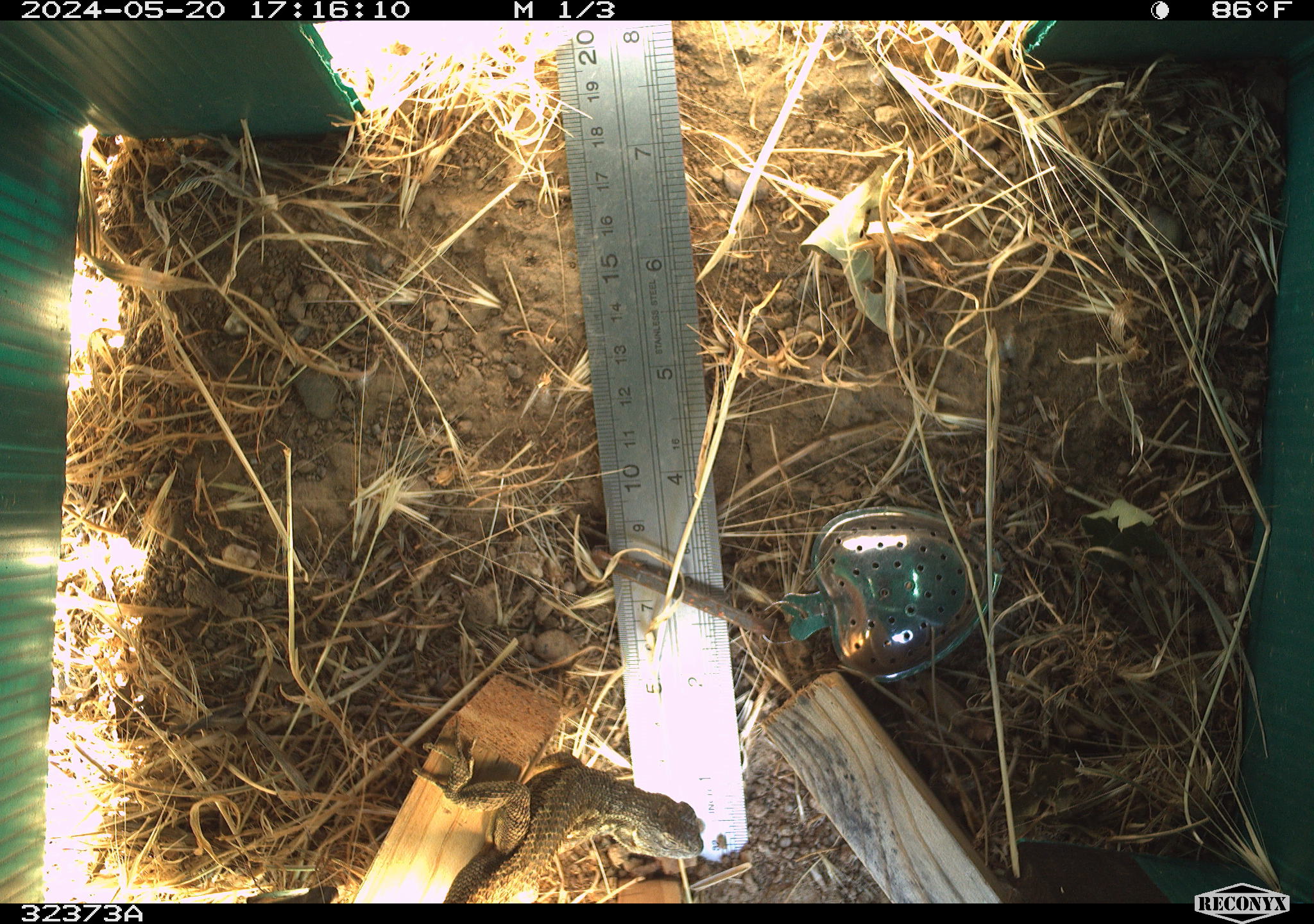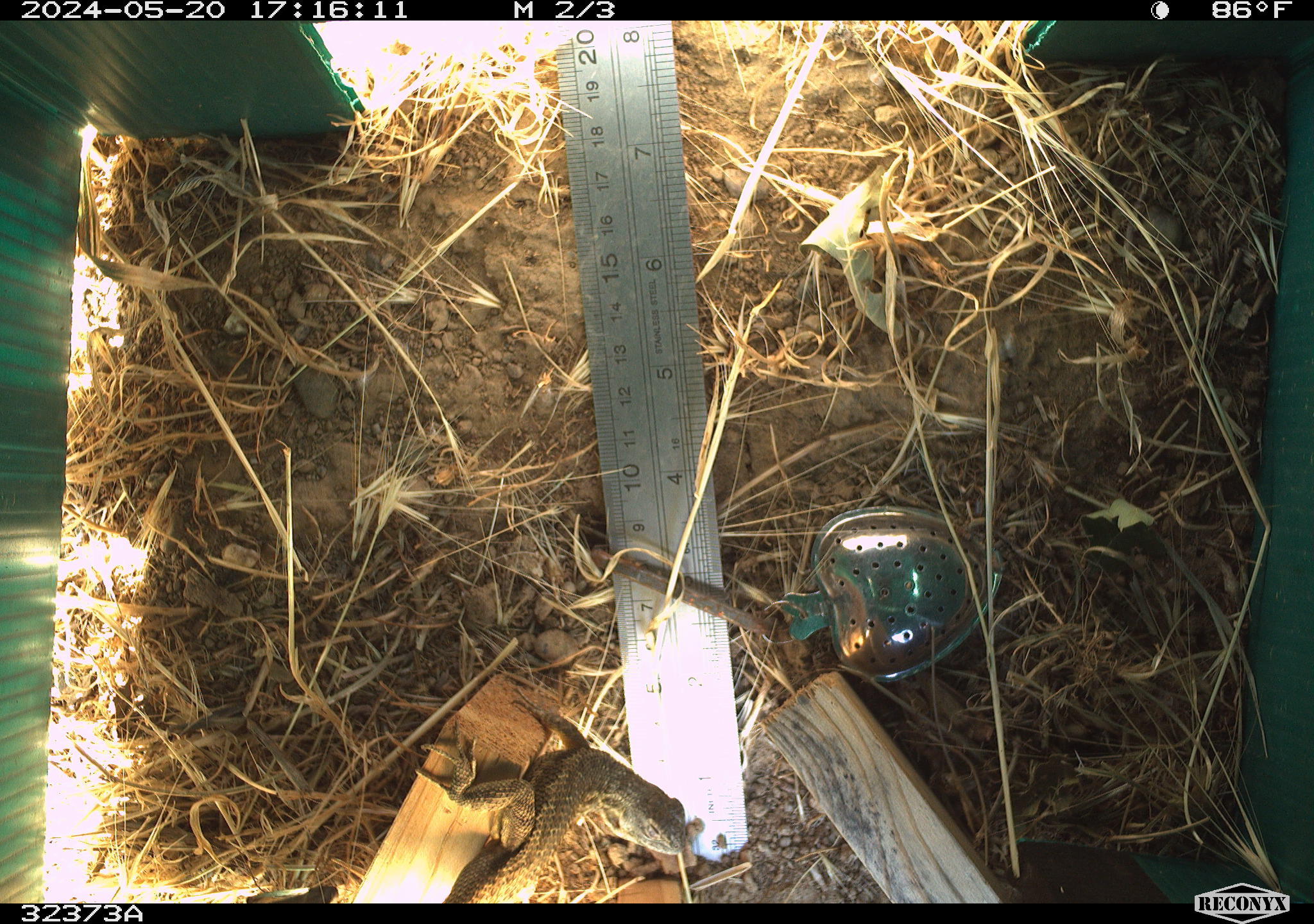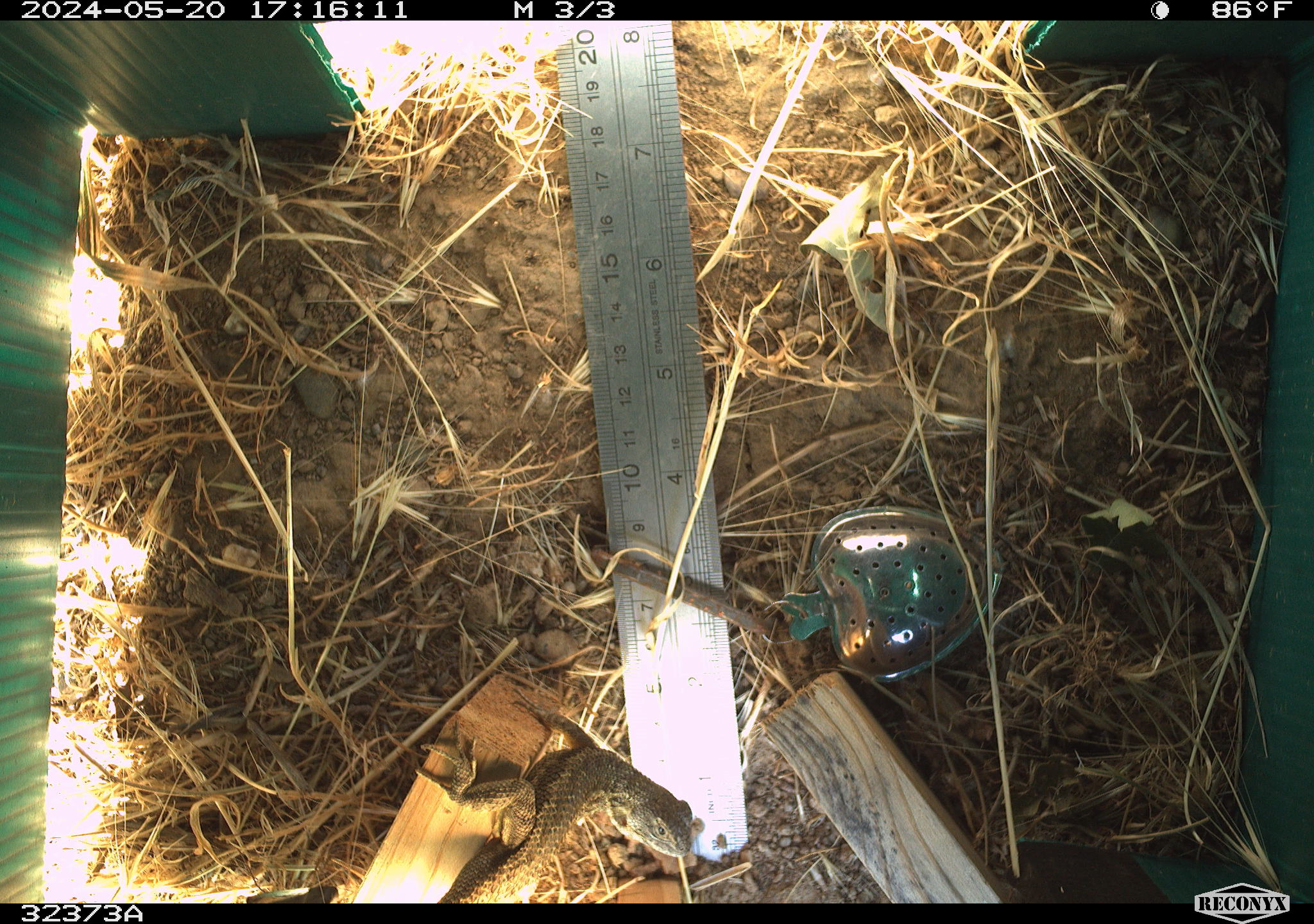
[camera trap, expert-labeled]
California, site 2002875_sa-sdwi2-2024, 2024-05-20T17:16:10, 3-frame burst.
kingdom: Animalia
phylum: Chordata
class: Reptilia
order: Squamata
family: Phrynosomatidae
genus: Sceloporus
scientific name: Sceloporus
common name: spiny lizards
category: sceloporus species